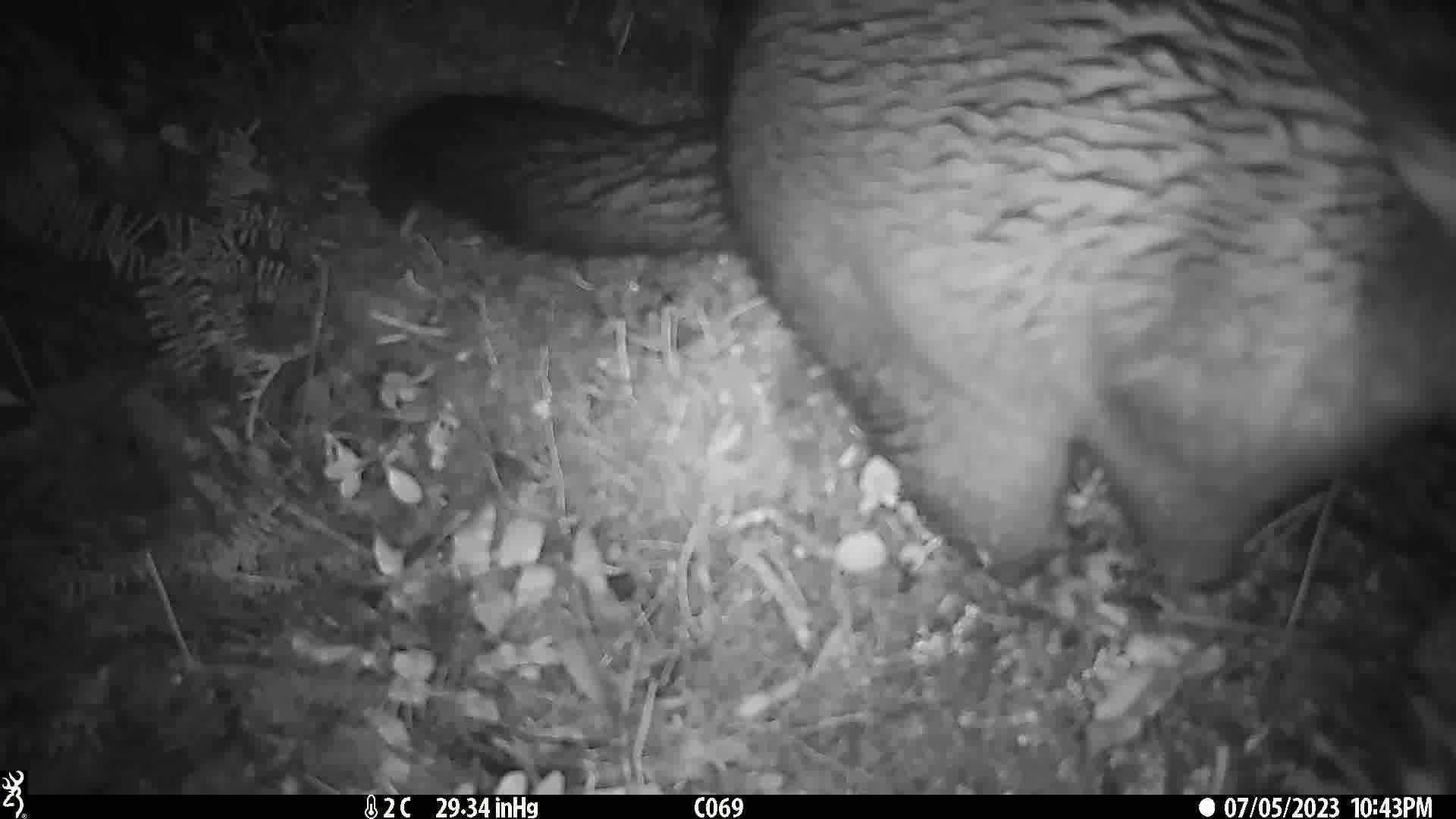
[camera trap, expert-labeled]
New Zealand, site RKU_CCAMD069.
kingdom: Animalia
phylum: Chordata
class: Mammalia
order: Diprotodontia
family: Phalangeridae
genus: Trichosurus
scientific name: Trichosurus vulpecula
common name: common brushtail possum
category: possum